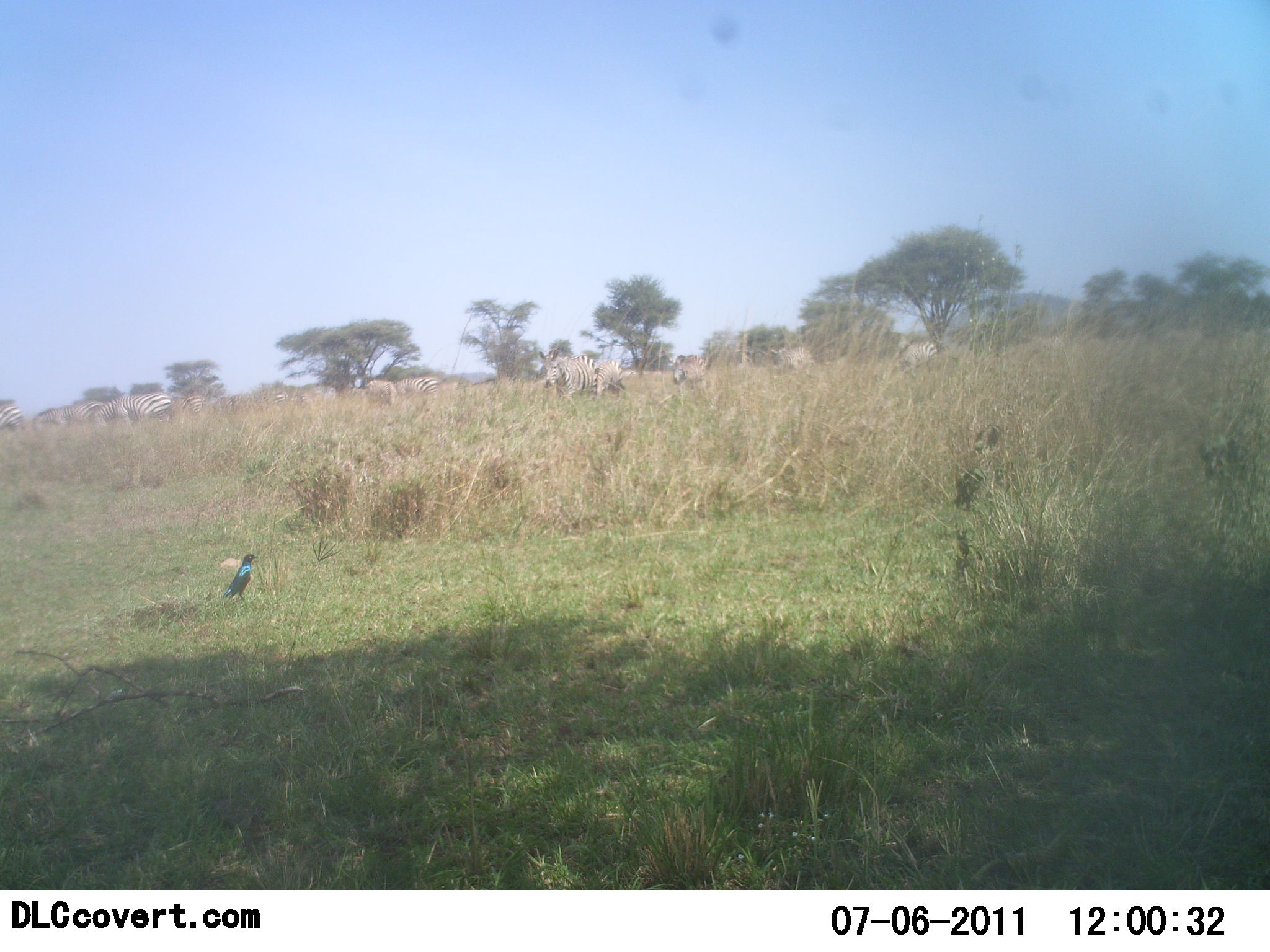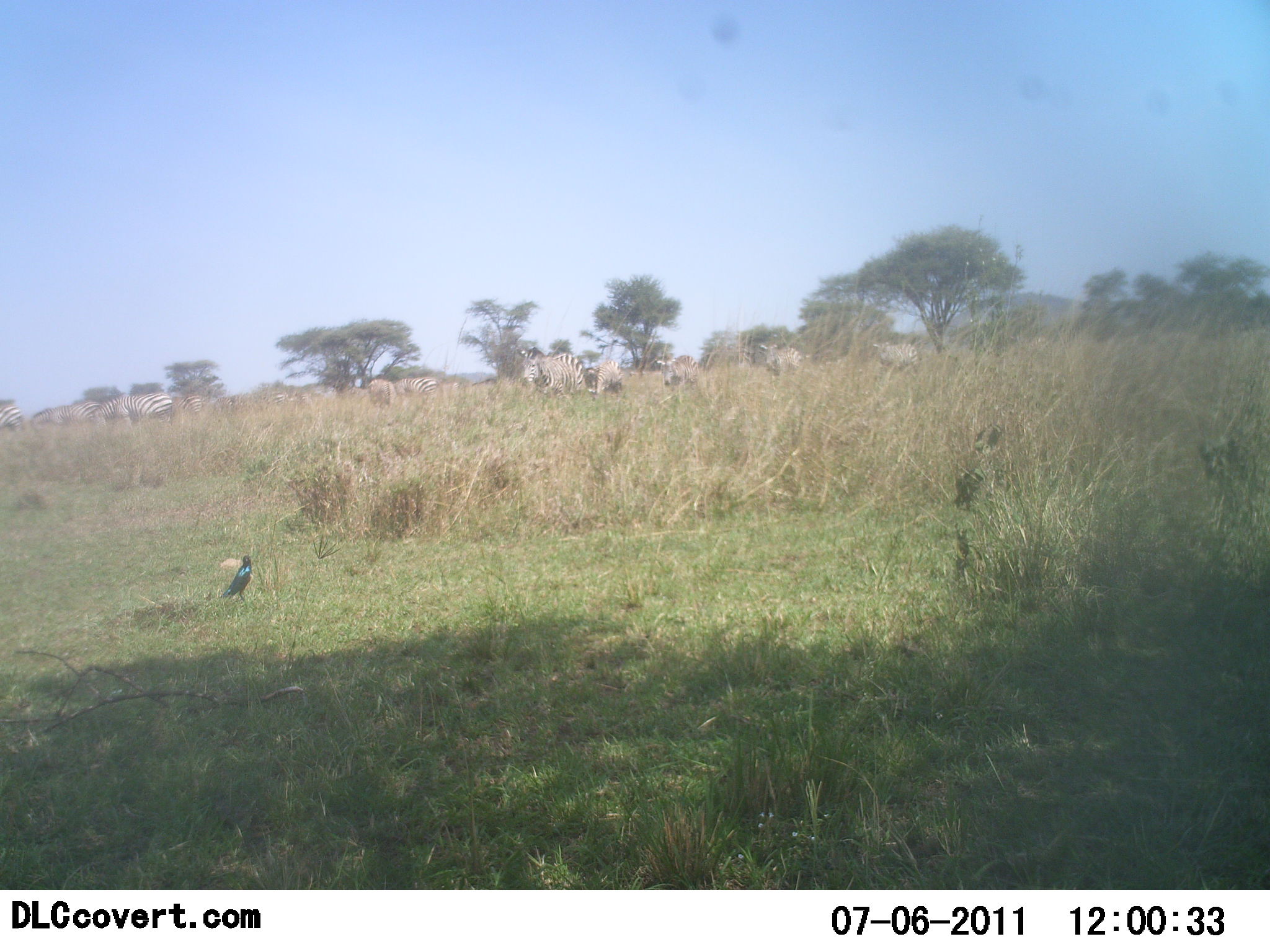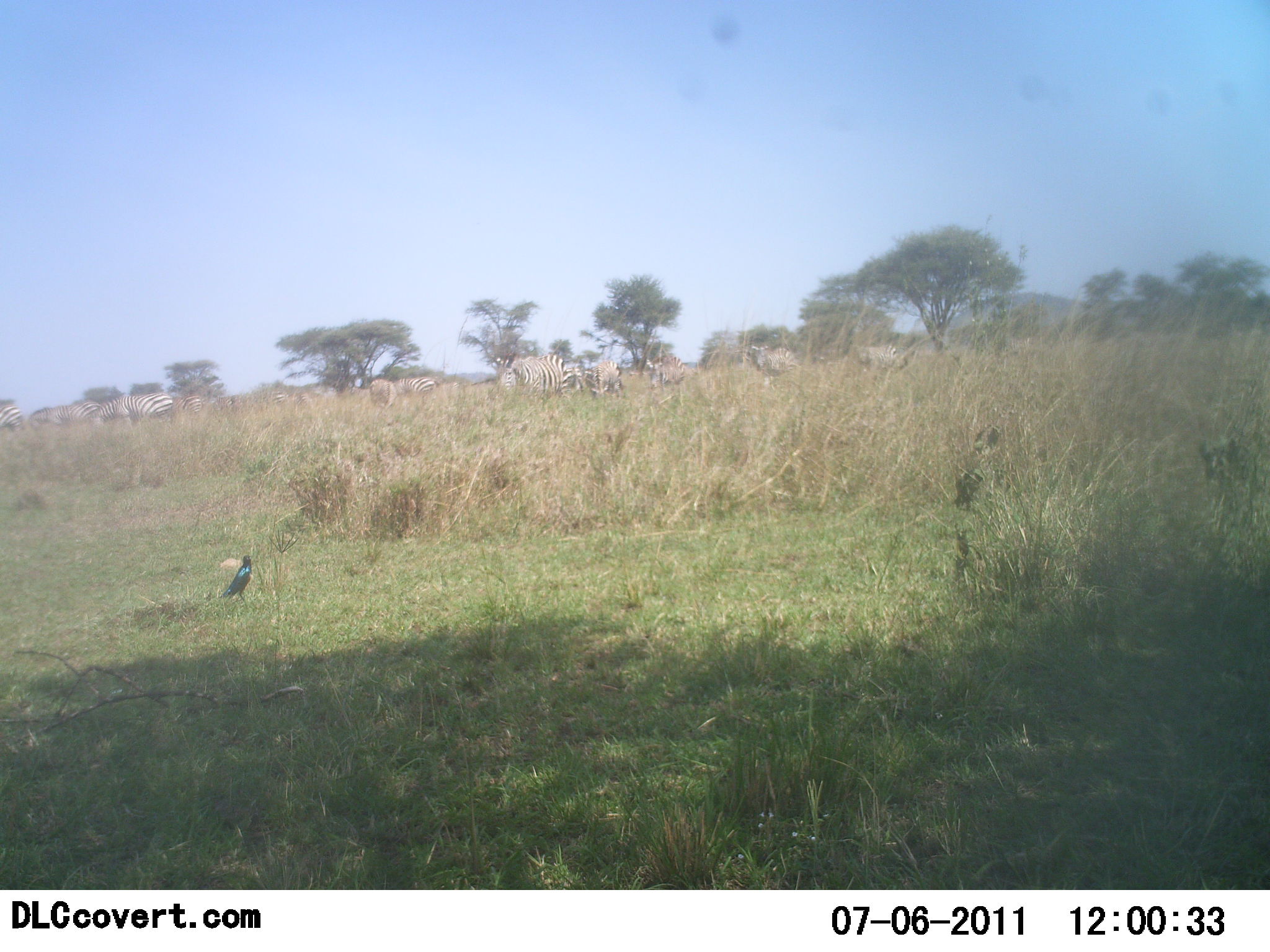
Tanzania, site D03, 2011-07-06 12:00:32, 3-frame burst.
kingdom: Animalia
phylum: Chordata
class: Aves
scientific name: Aves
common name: bird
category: otherbird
Otherbird (bird) (Aves), count 1. Behavior (volunteer vote fractions): standing 93%, resting 7%, moving 0%, interacting 0%. Young present (vote fraction): 0%. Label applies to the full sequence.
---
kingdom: Animalia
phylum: Chordata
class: Mammalia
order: Perissodactyla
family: Equidae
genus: Equus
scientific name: Equus quagga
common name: plains zebra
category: zebra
Zebra (plains zebra) (Equus quagga), count 11-50. Behavior (volunteer vote fractions): standing 31%, resting 0%, moving 85%, interacting 8%. Young present (vote fraction): 8%. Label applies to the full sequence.